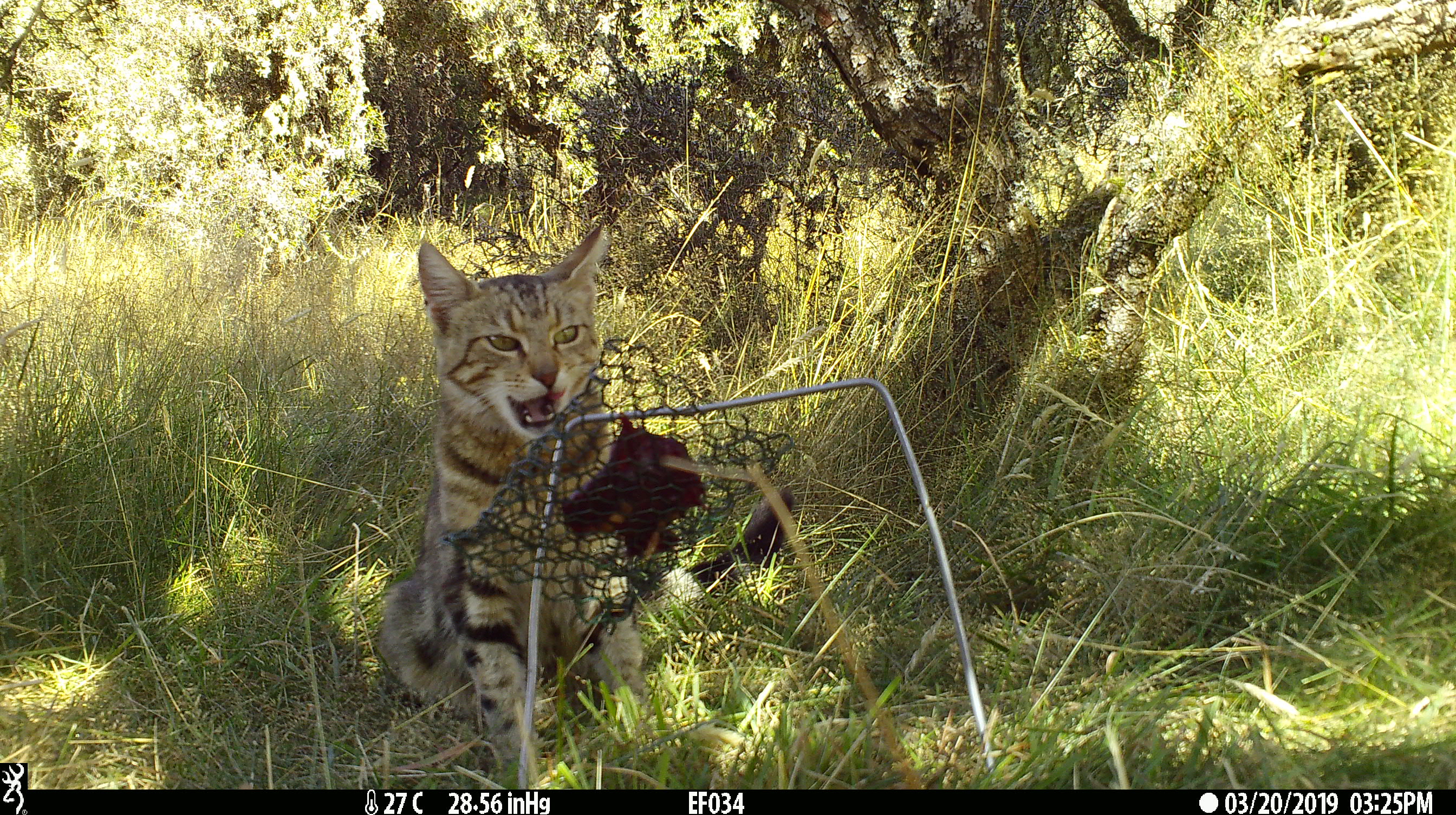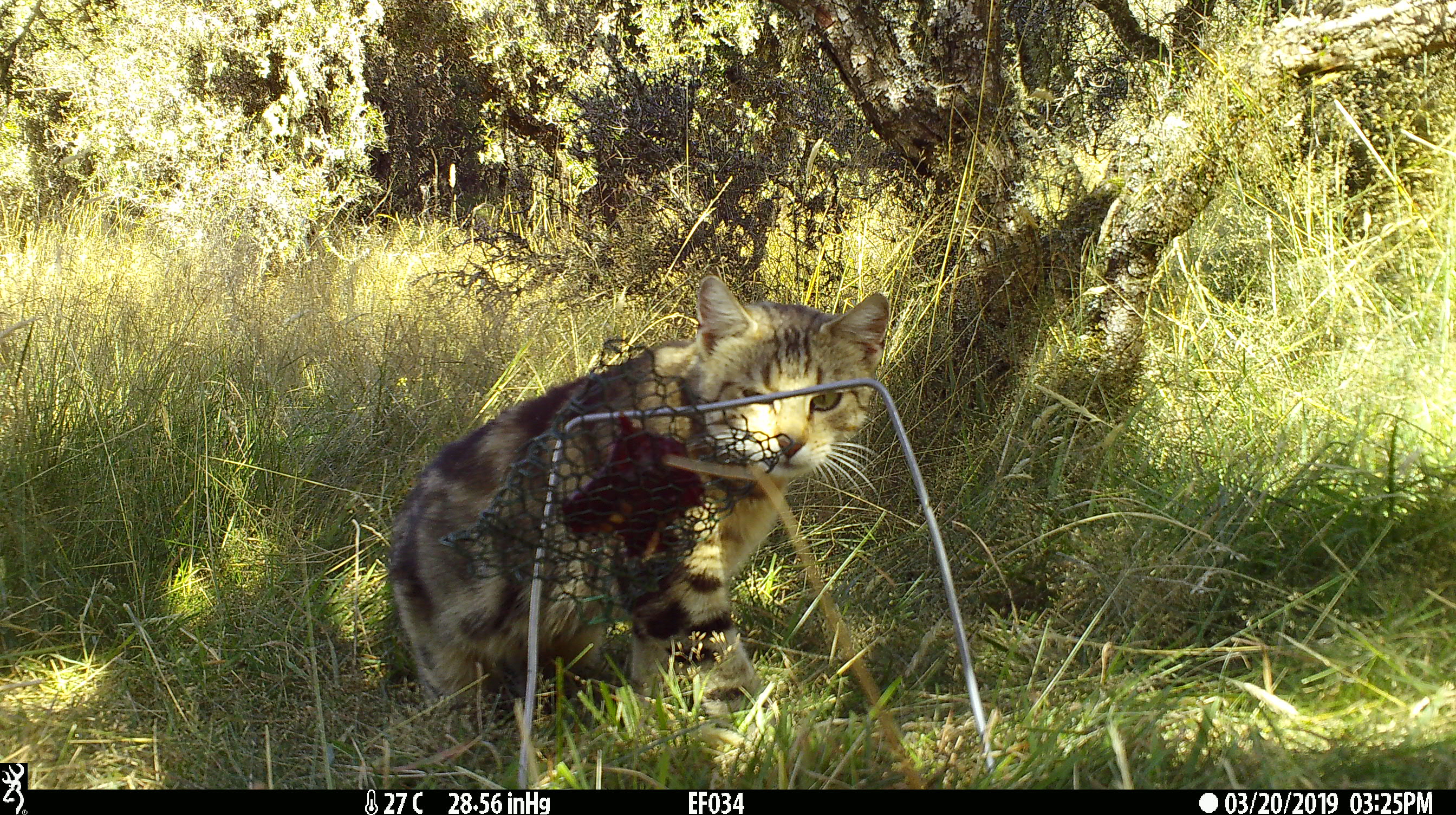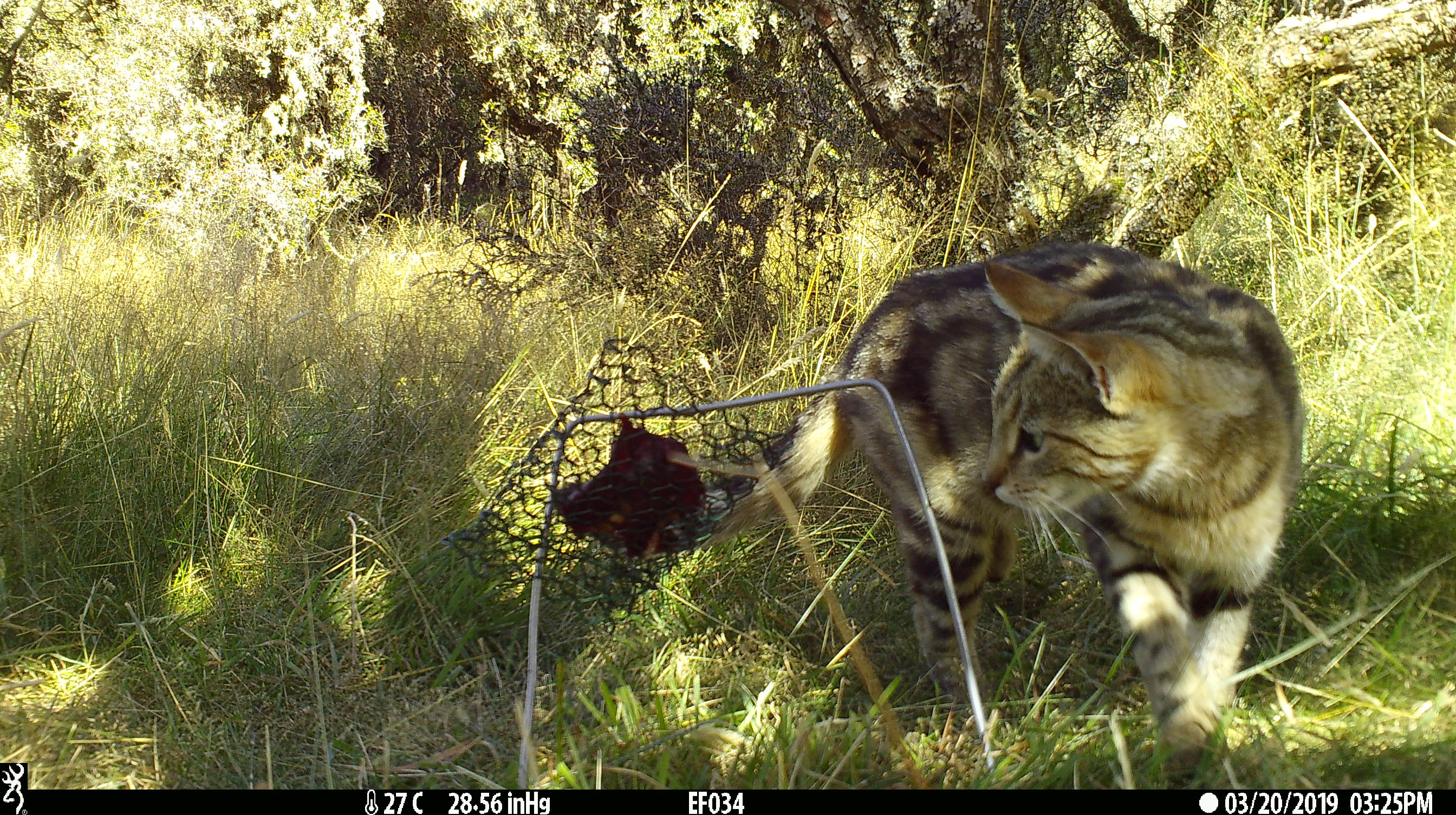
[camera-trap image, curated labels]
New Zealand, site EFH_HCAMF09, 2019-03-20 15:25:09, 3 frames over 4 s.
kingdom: Animalia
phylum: Chordata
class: Mammalia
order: Carnivora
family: Felidae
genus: Felis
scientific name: Felis catus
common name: domestic cat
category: cat